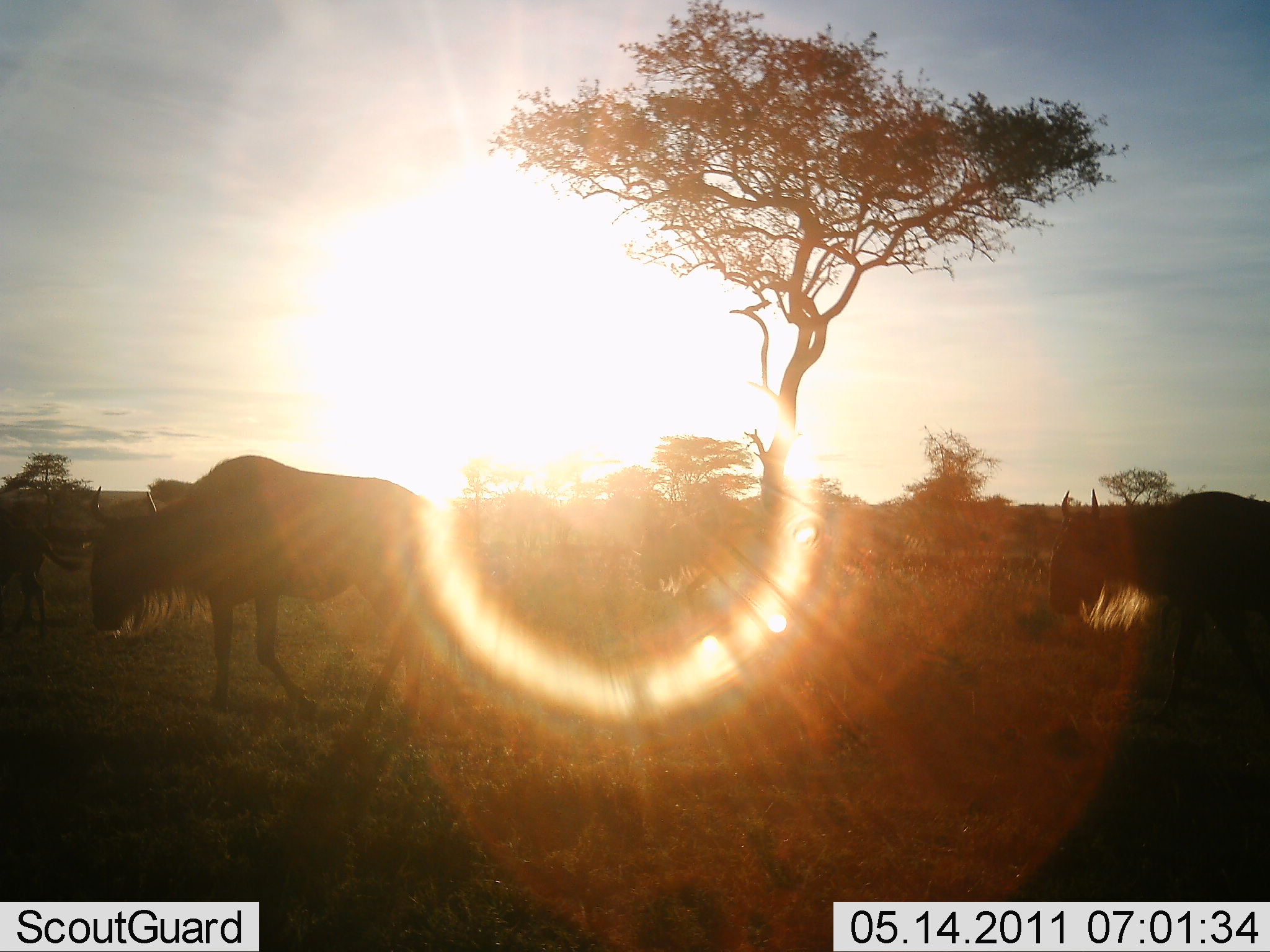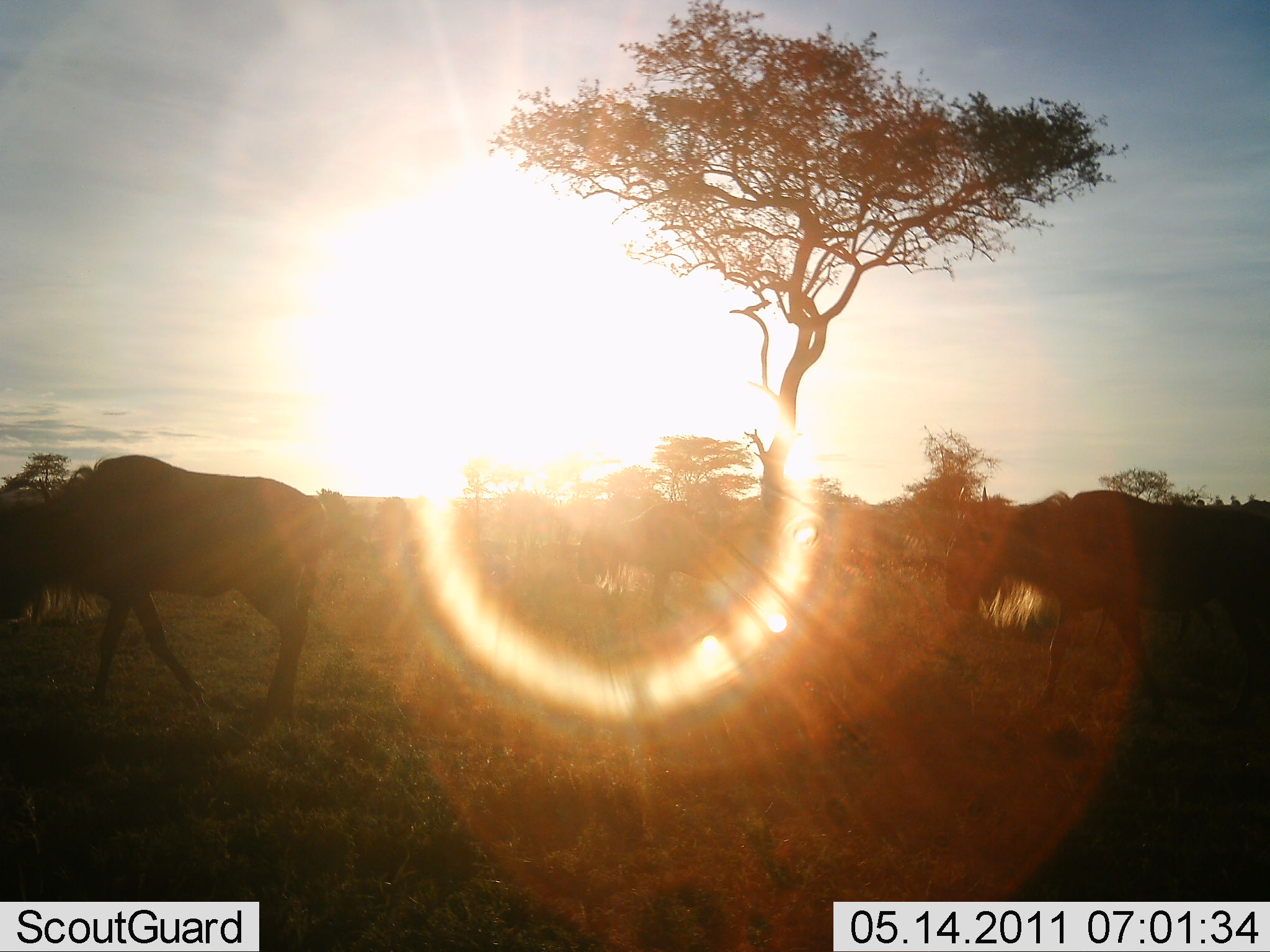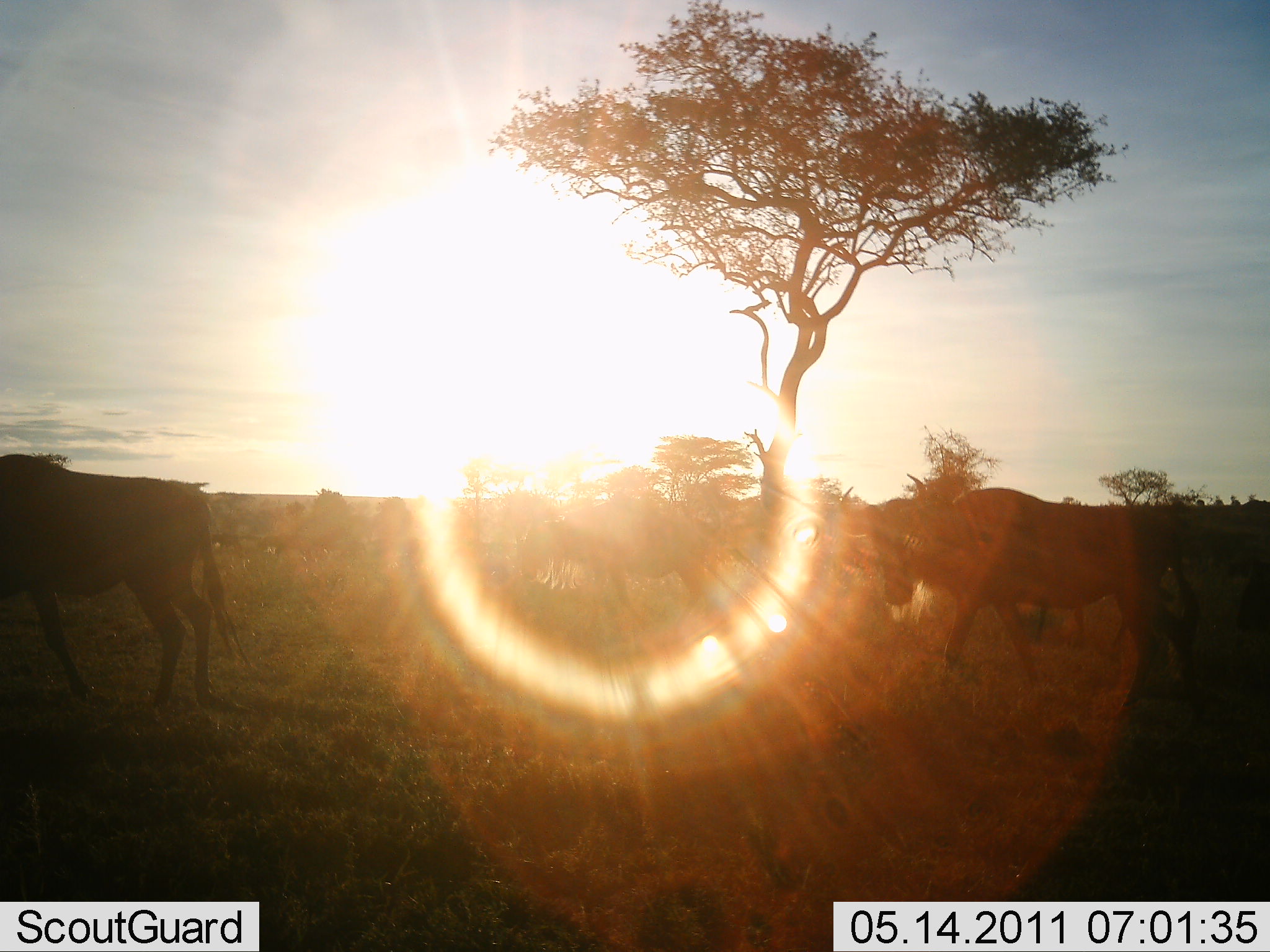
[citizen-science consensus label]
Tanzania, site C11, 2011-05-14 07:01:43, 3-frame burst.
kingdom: Animalia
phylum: Chordata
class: Mammalia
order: Artiodactyla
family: Bovidae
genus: Connochaetes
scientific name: Connochaetes taurinus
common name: blue wildebeest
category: wildebeest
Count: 5.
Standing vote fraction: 17%.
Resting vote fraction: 0%.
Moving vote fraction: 100%.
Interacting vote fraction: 0%.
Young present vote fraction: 0%.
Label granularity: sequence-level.